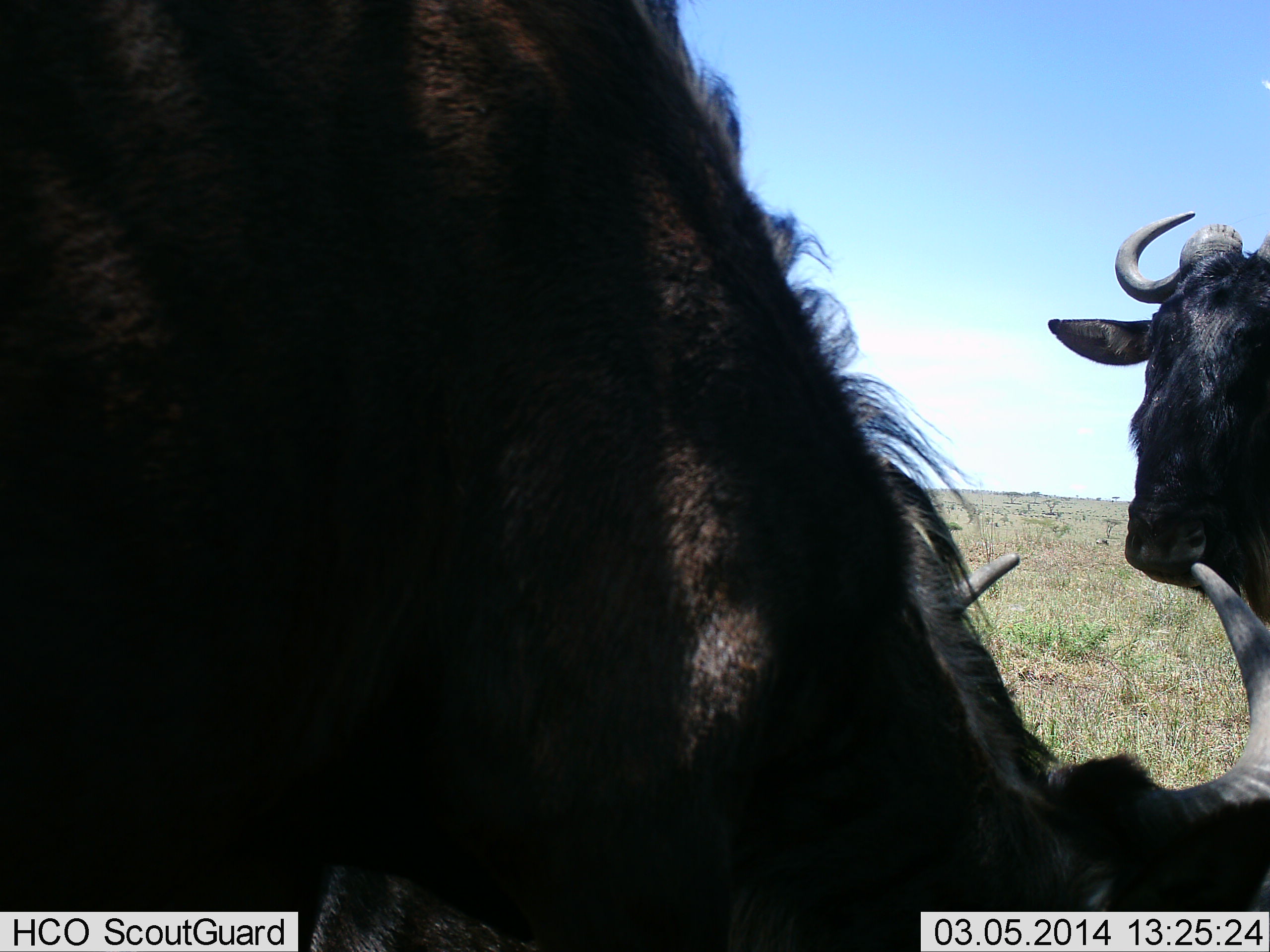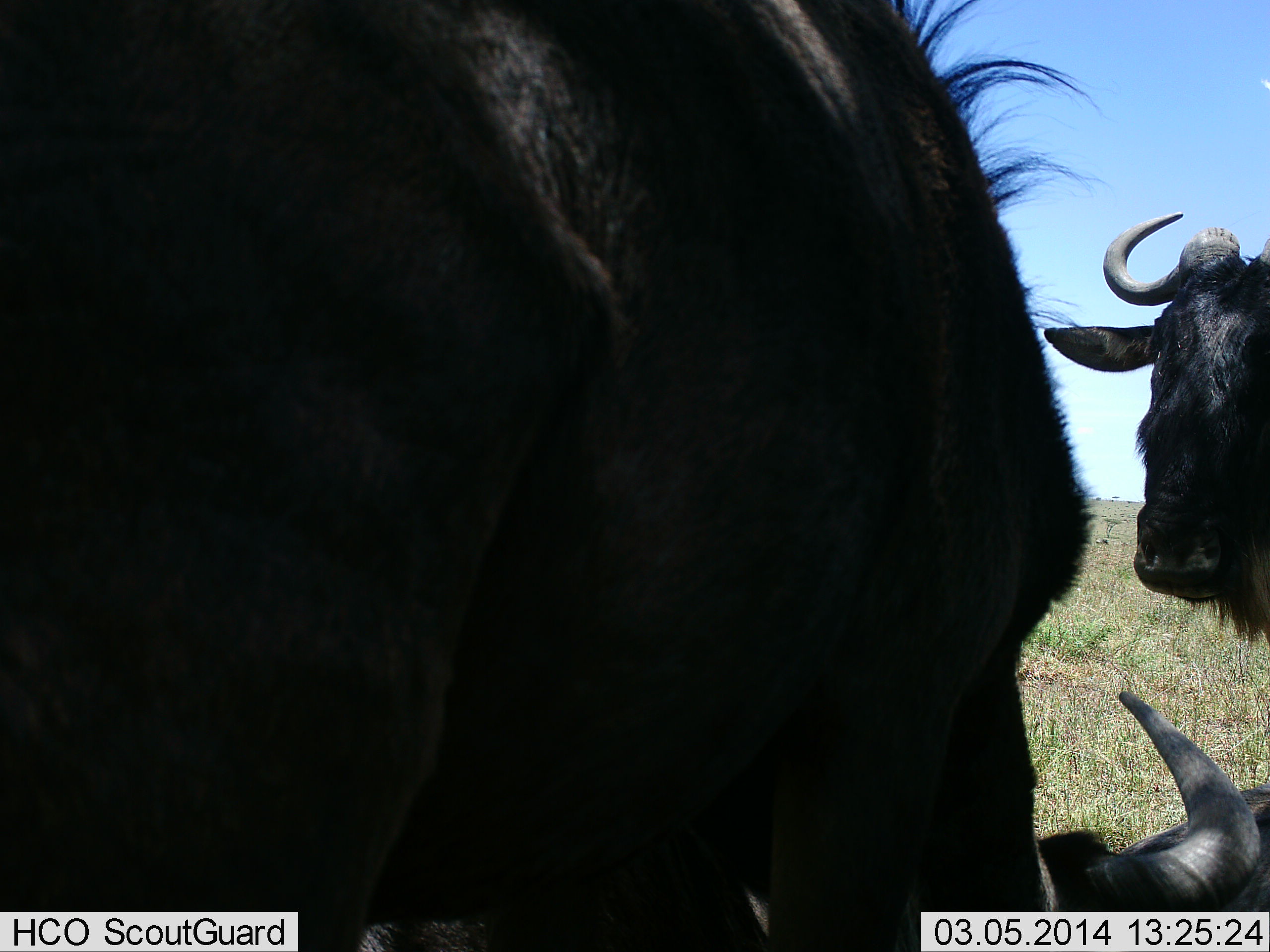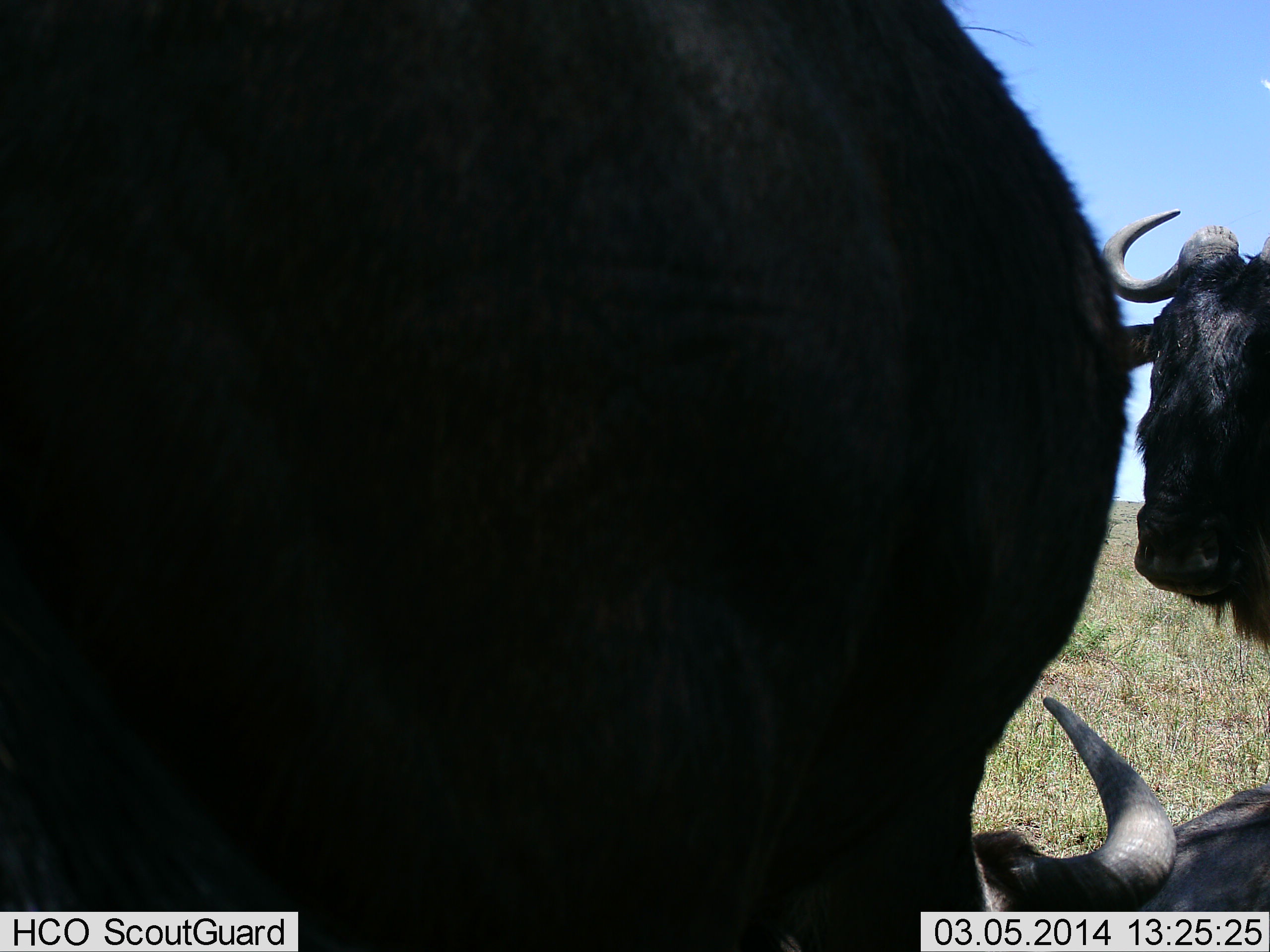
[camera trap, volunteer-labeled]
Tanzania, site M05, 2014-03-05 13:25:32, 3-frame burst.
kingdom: Animalia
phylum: Chordata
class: Mammalia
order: Artiodactyla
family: Bovidae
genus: Connochaetes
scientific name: Connochaetes taurinus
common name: blue wildebeest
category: wildebeest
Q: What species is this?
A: Wildebeest (blue wildebeest) (Connochaetes taurinus).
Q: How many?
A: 3.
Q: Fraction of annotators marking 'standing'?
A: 80%.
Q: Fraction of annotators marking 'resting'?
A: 40%.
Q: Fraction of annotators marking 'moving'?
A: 20%.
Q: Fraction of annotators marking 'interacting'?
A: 0%.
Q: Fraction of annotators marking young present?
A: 20%.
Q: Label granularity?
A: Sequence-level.